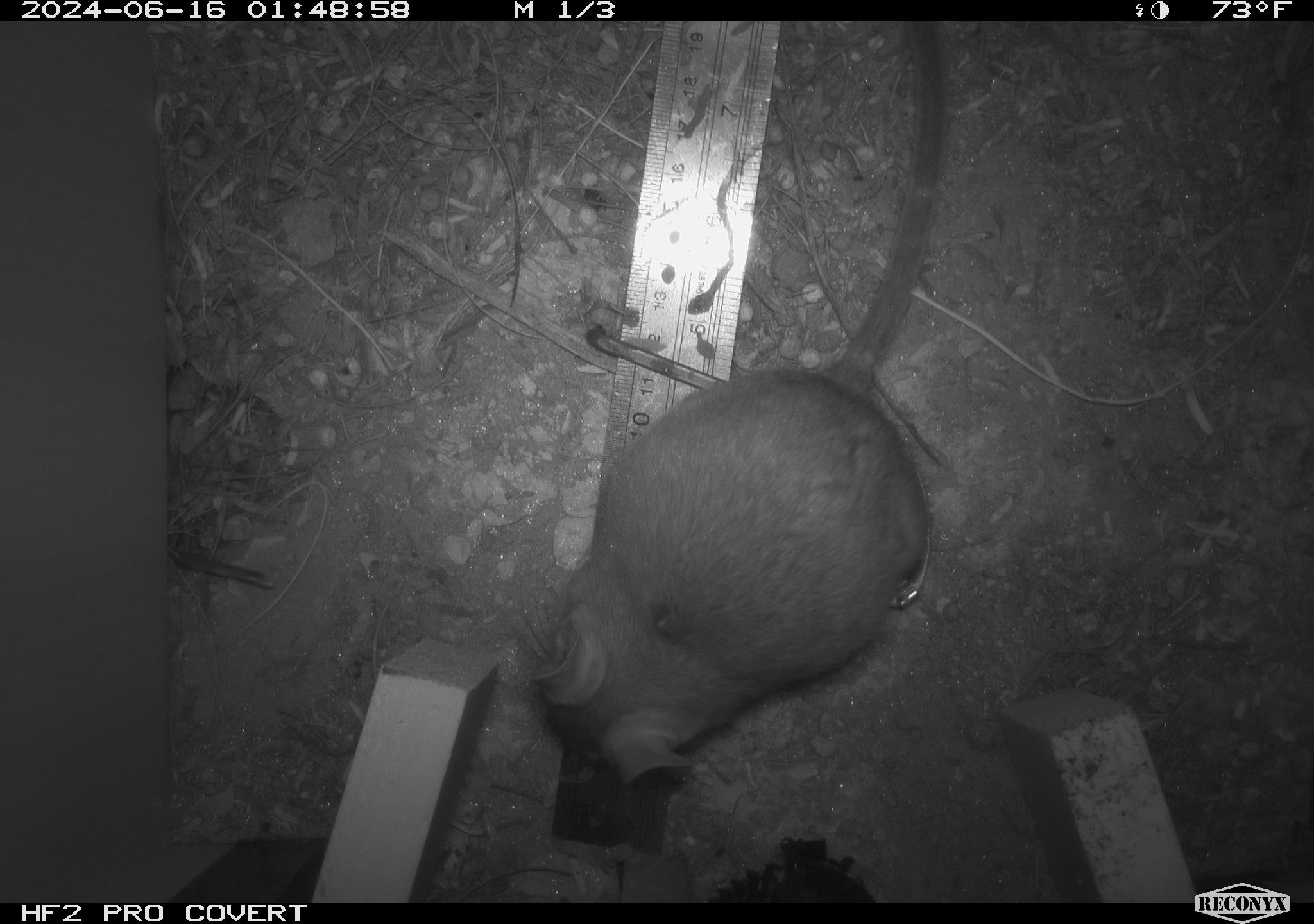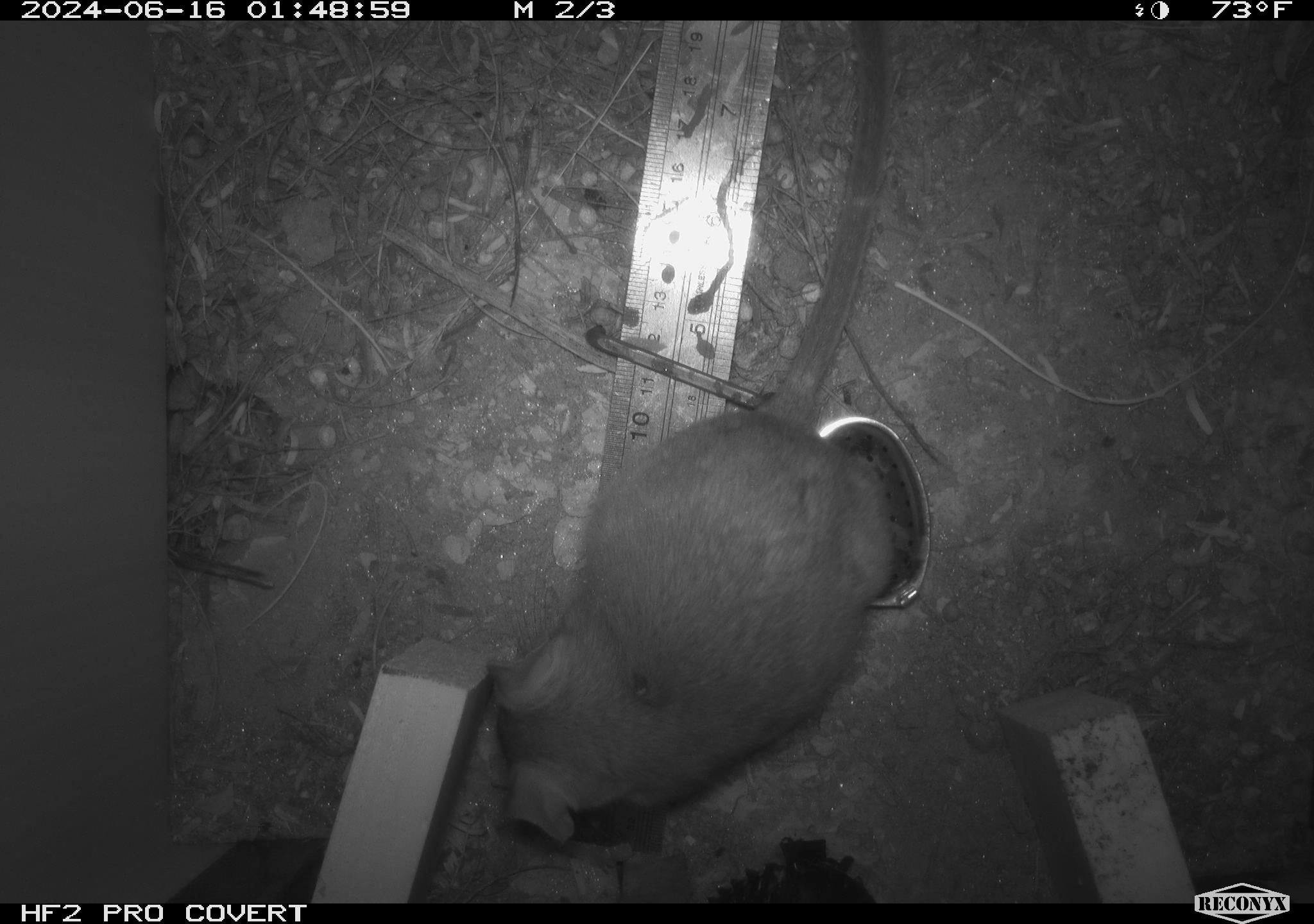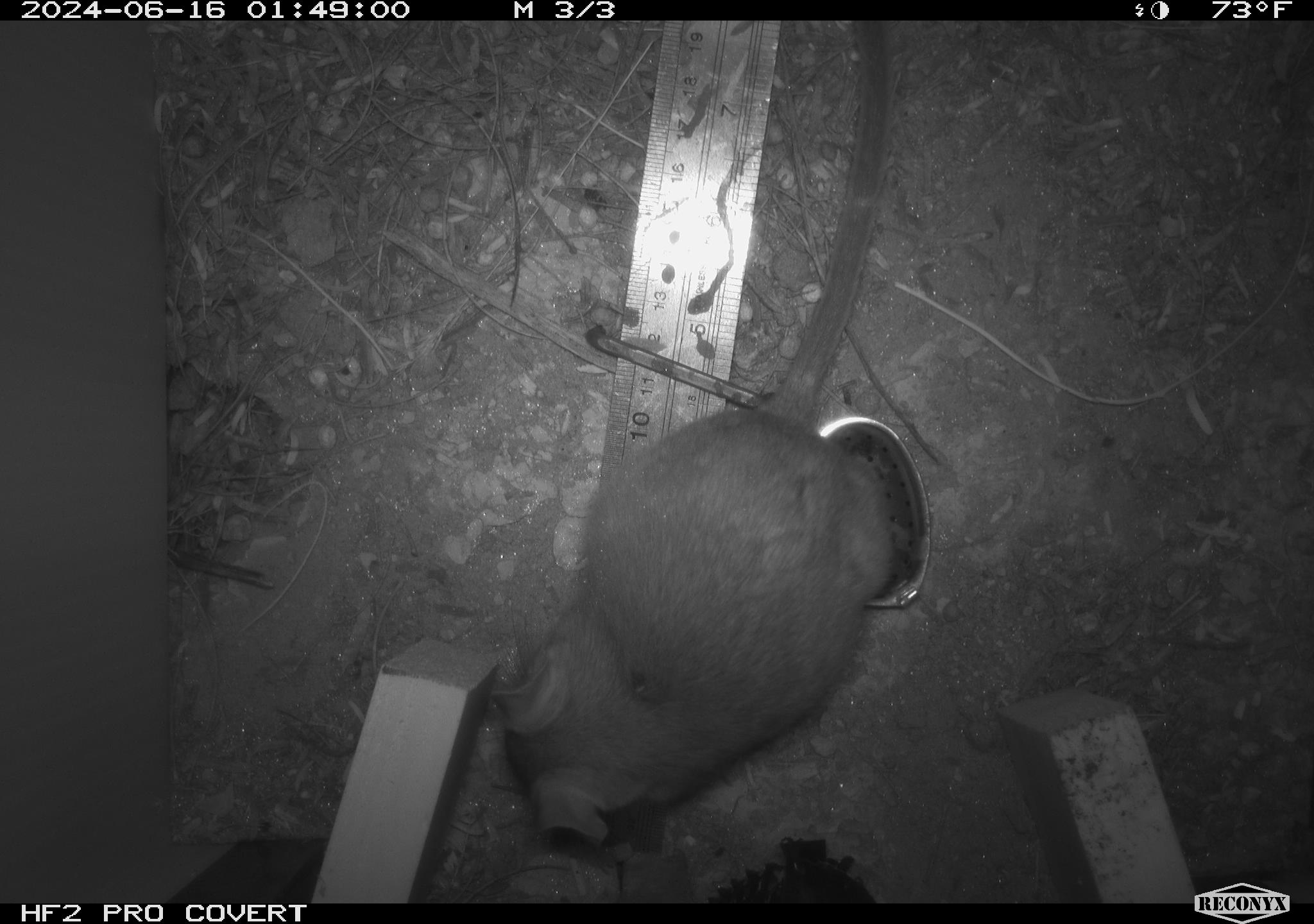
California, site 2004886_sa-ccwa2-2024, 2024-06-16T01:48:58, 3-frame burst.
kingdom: Animalia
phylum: Chordata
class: Mammalia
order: Rodentia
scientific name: Rodentia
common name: woodrat or rat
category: woodrat or rat species